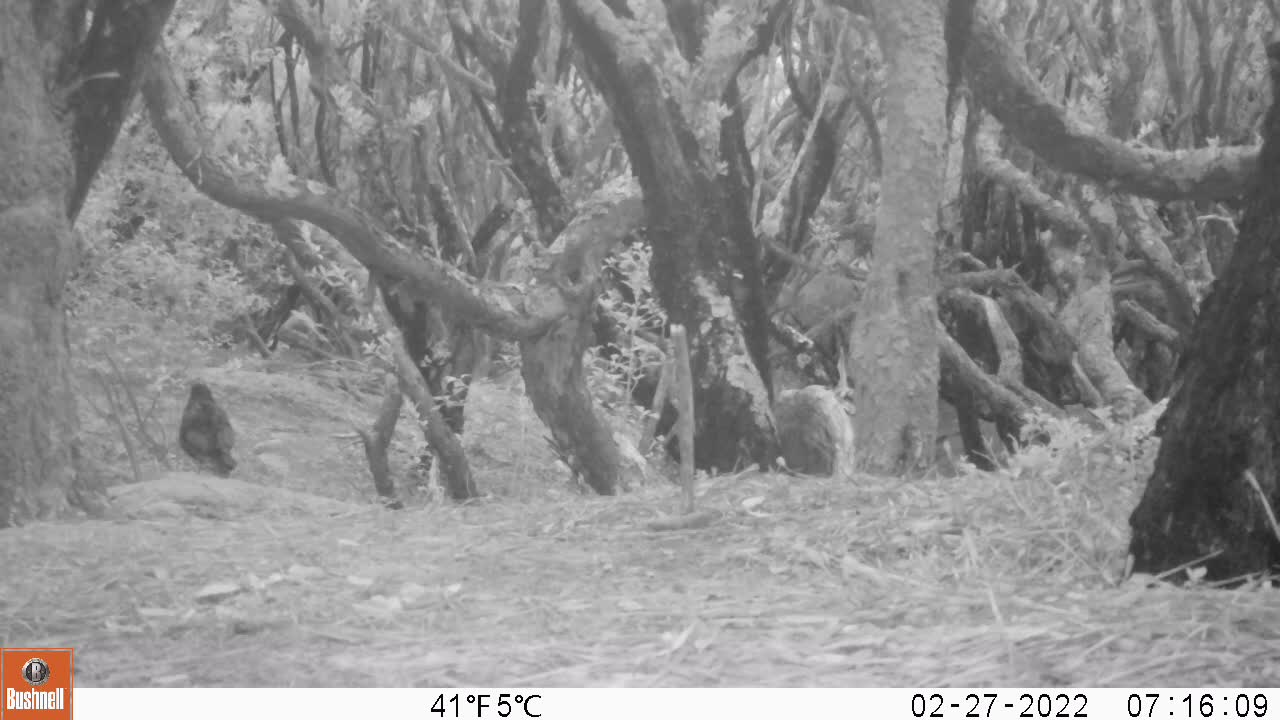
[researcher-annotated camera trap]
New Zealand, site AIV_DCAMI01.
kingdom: Animalia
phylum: Chordata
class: Aves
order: Passeriformes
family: Turdidae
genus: Turdus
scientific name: Turdus merula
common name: eurasian blackbird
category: blackbird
Blackbird (eurasian blackbird) (Turdus merula).